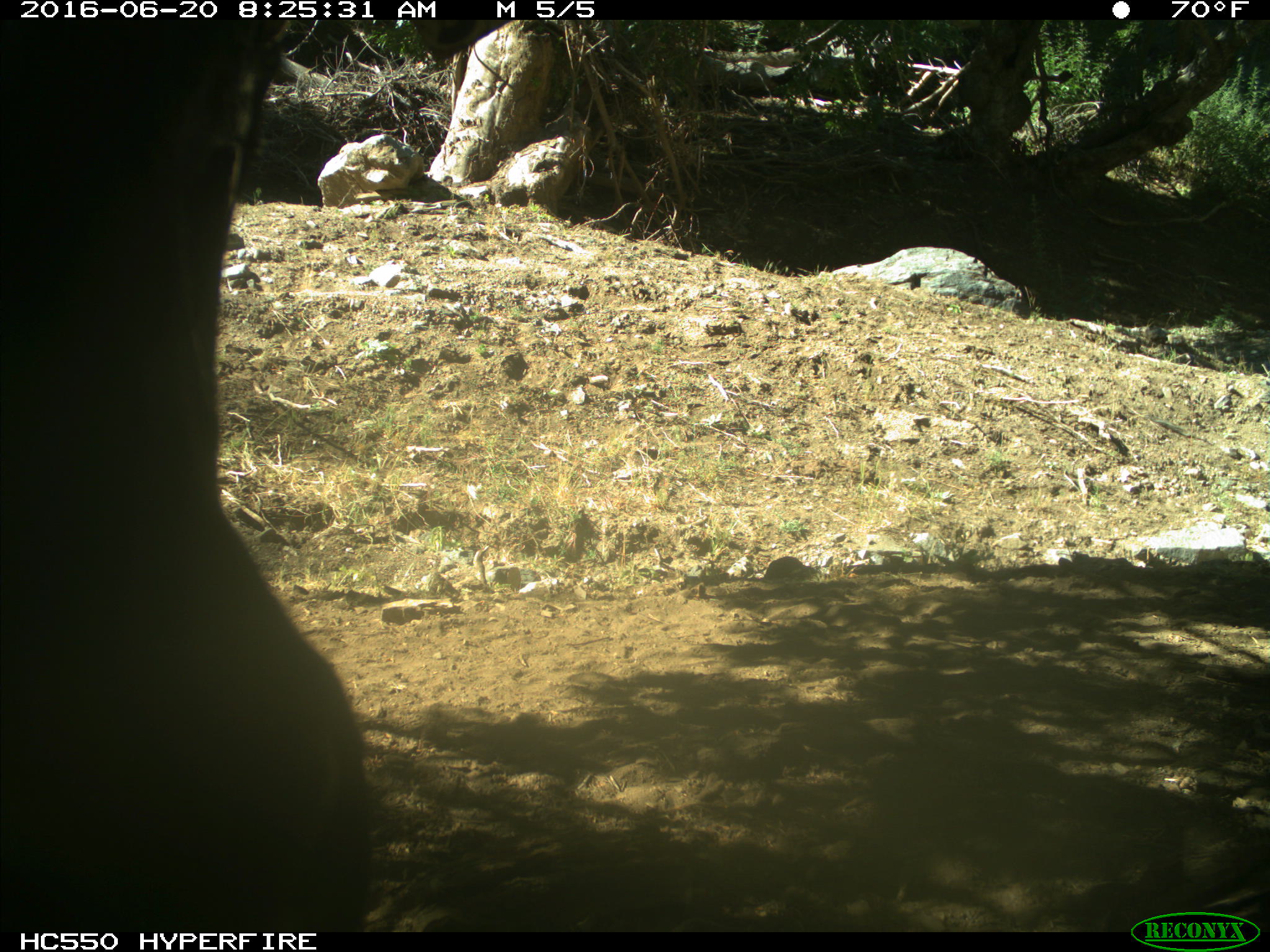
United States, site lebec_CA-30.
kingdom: Animalia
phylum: Chordata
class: Mammalia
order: Artiodactyla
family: Bovidae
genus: Bos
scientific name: Bos taurus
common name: domestic cow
Bos taurus (domestic cow).